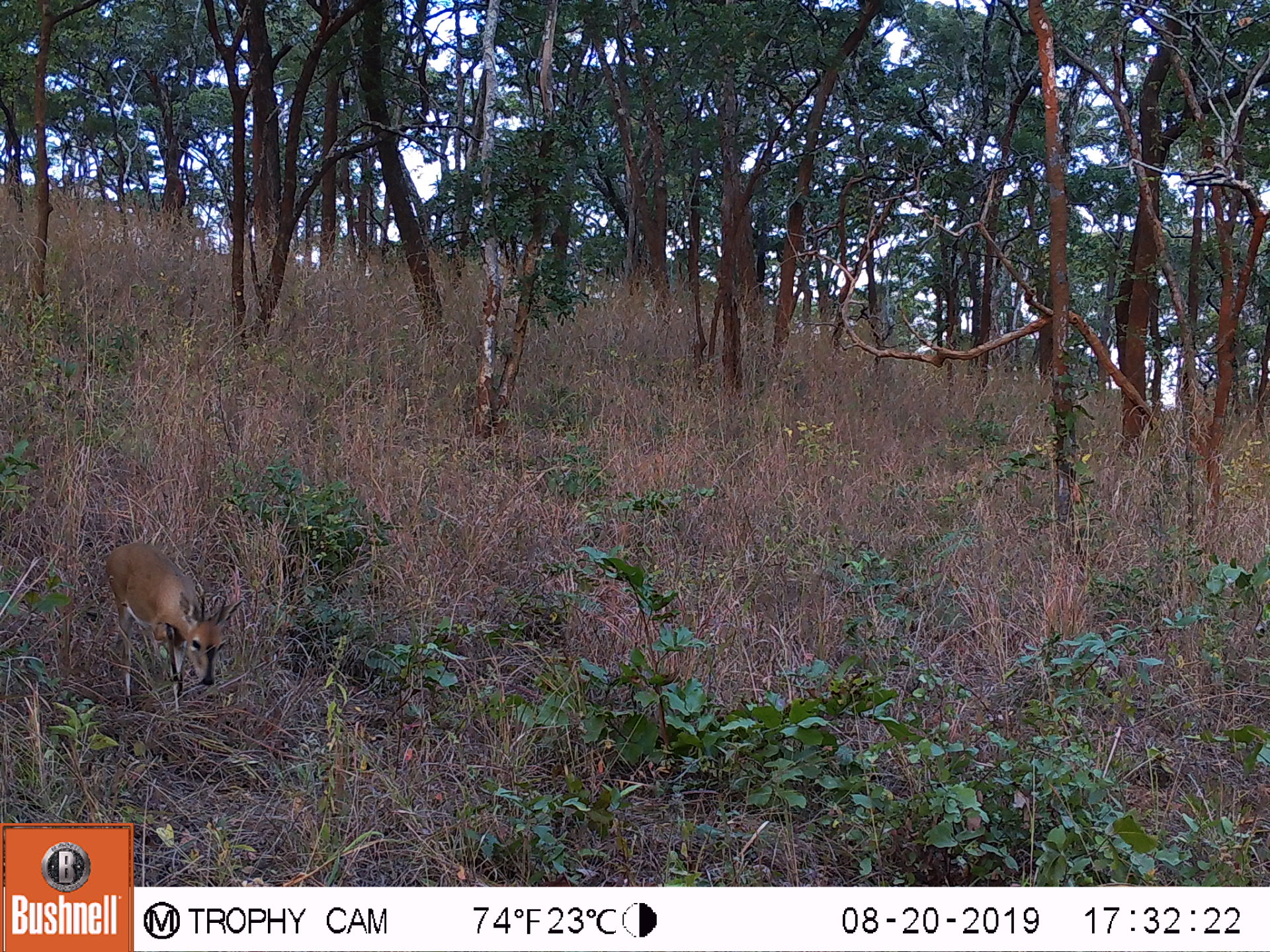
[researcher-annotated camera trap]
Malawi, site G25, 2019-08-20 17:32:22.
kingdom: Animalia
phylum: Chordata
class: Mammalia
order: Artiodactyla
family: Bovidae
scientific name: Antilopinae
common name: small antelope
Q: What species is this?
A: Small antelope (Antilopinae).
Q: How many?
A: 1.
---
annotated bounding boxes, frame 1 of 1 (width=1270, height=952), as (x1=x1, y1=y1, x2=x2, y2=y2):
small antelope: (x1=99, y1=532, x2=247, y2=717)